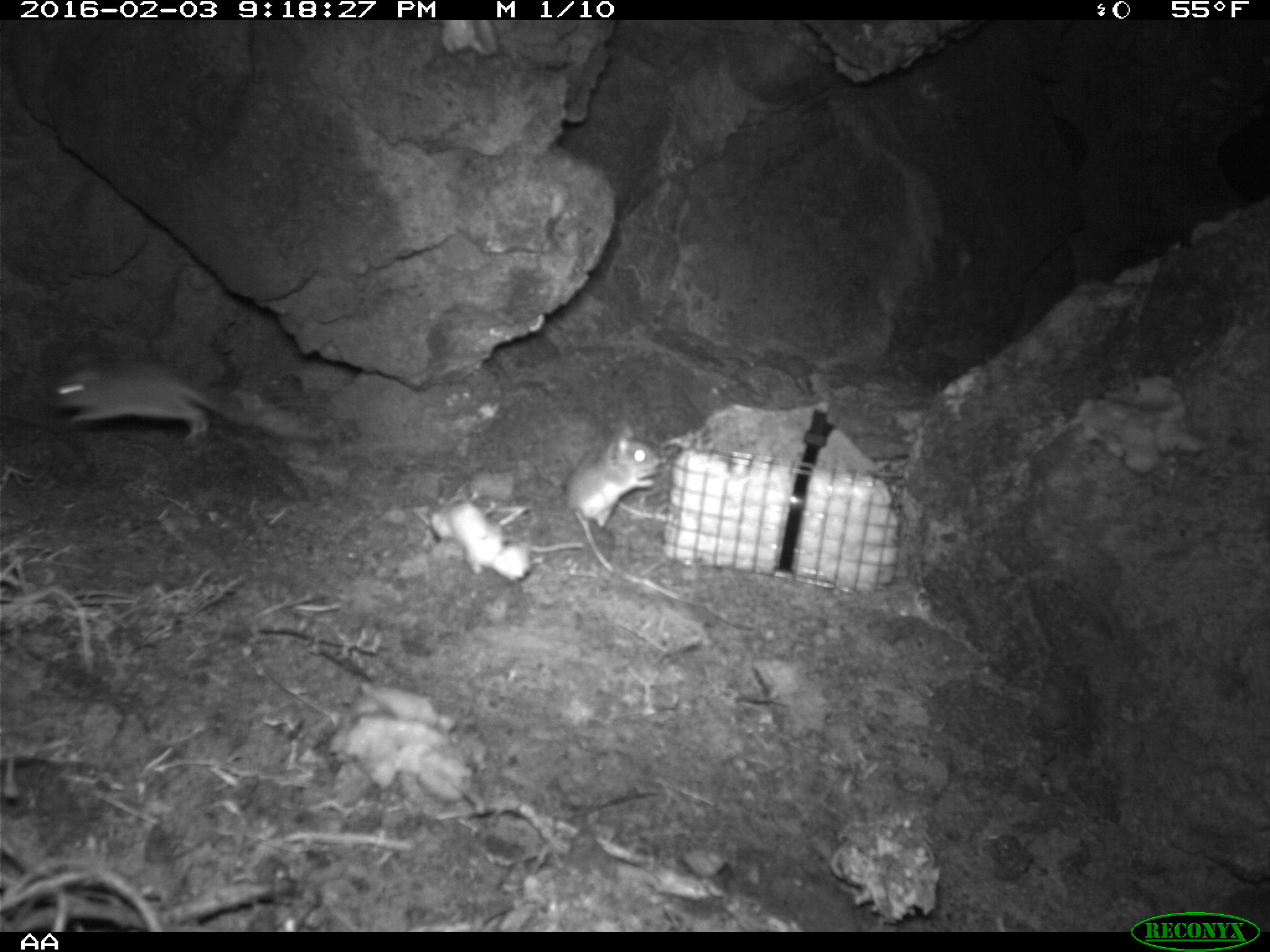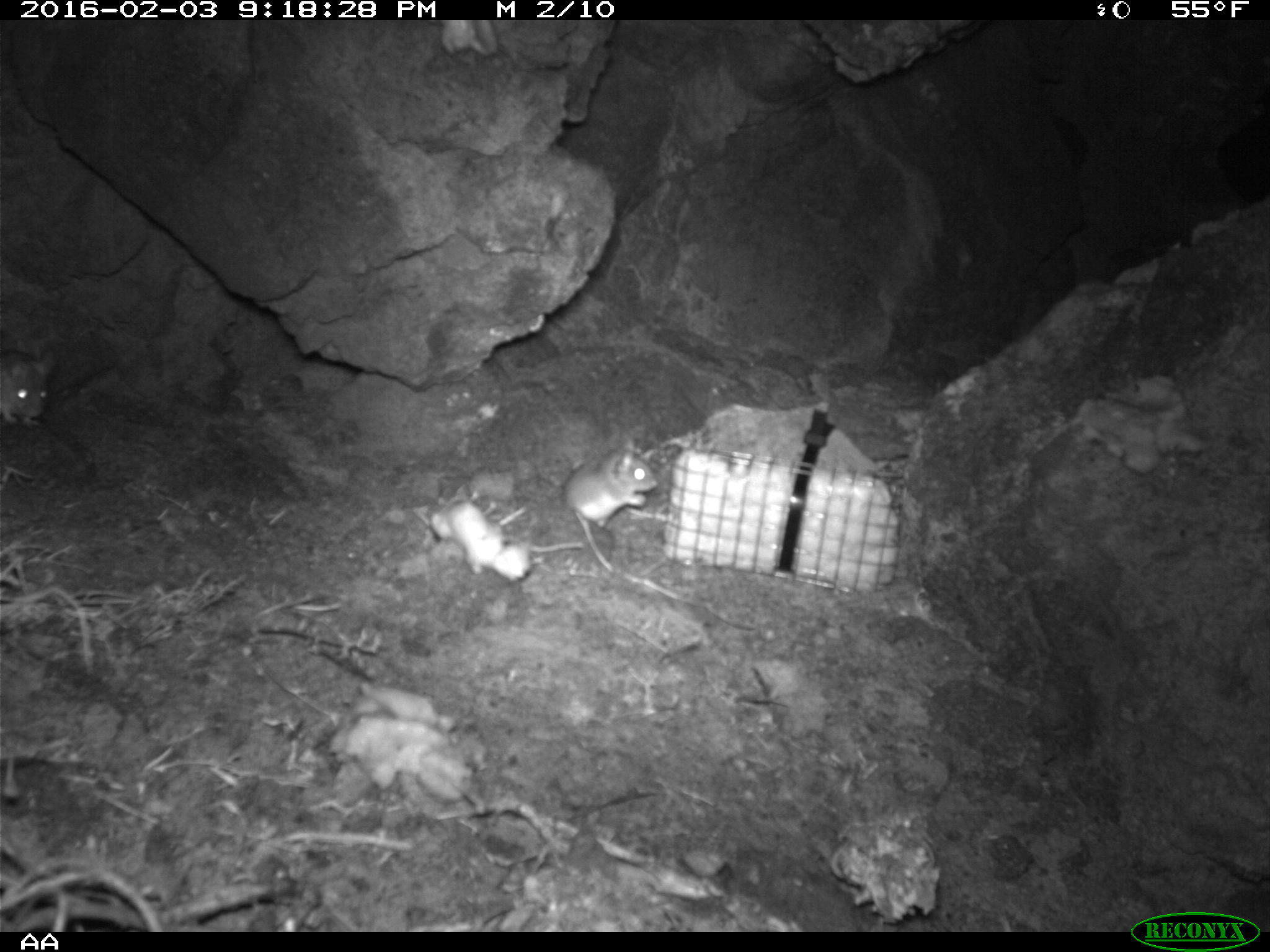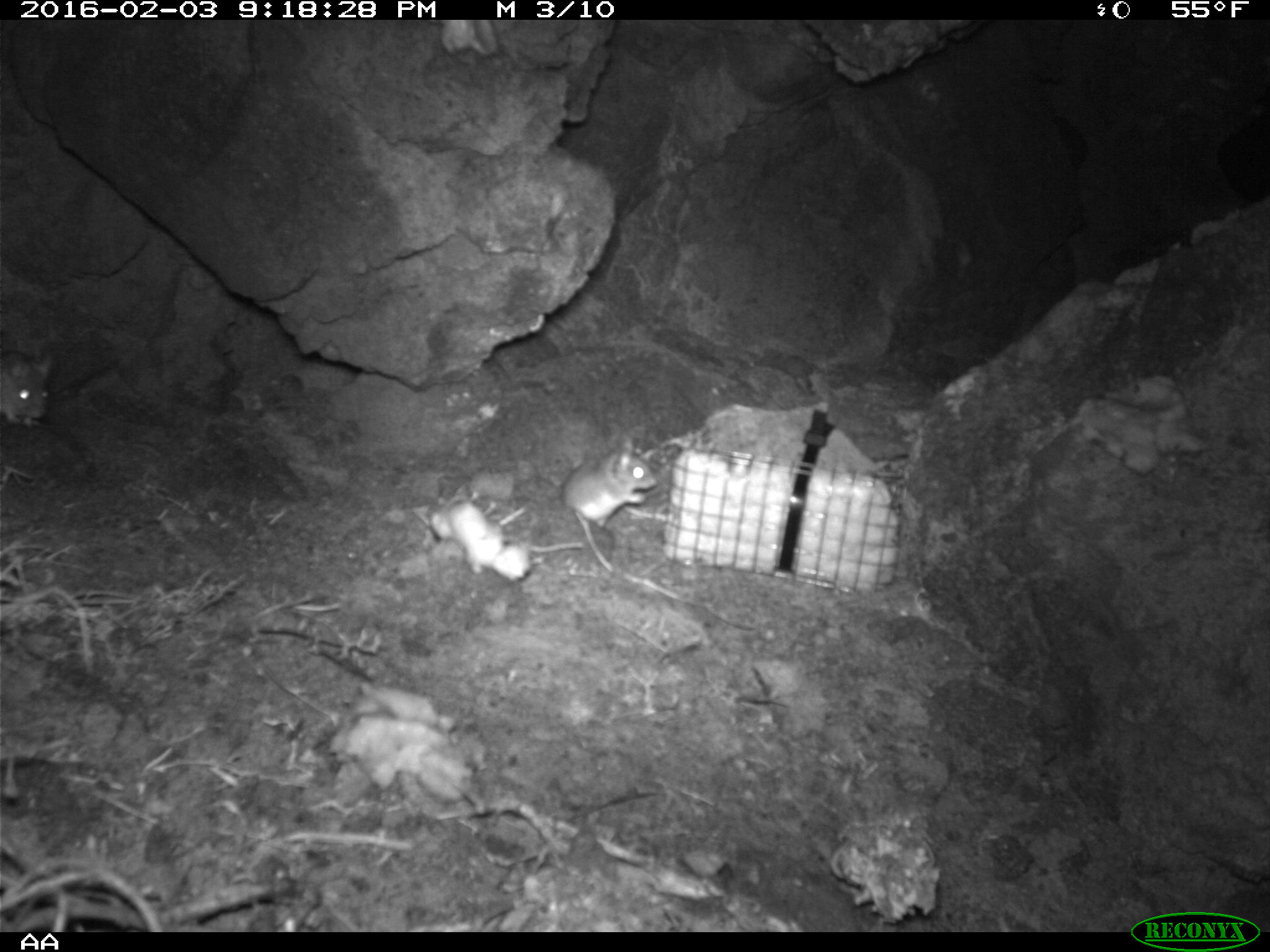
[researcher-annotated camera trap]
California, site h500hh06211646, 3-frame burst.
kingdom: Animalia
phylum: Chordata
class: Mammalia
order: Rodentia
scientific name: Rodentia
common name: rodent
Rodent (Rodentia).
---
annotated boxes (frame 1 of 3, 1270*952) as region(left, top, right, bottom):
rodent: region(45, 356, 303, 446); region(564, 421, 662, 531)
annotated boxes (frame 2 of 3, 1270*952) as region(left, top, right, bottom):
rodent: region(560, 433, 659, 529); region(0, 346, 60, 427)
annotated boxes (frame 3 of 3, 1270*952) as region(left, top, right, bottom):
rodent: region(560, 433, 657, 530); region(0, 343, 56, 426)